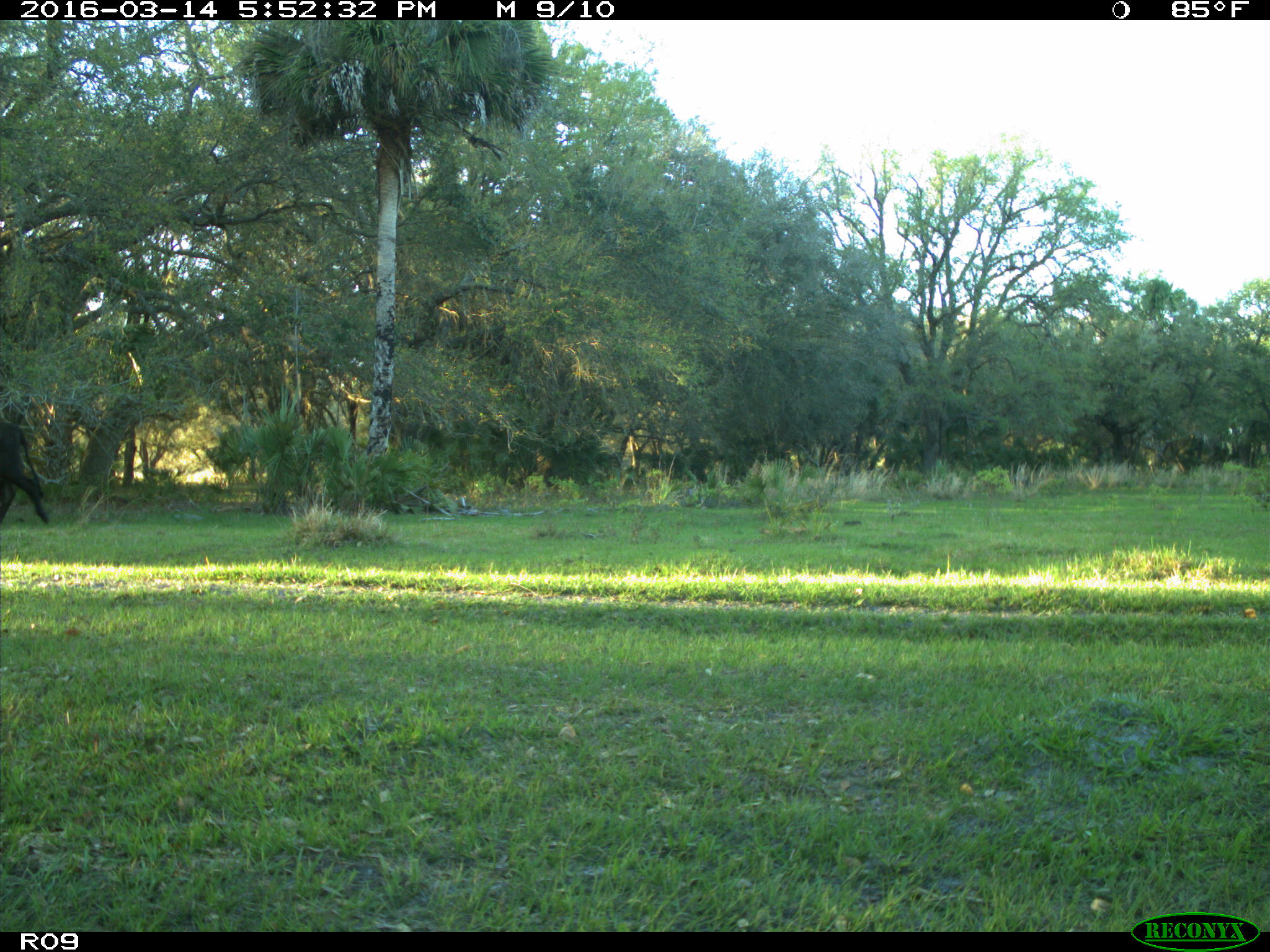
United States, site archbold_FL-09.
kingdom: Animalia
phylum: Chordata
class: Mammalia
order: Artiodactyla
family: Bovidae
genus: Bos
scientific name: Bos taurus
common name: domestic cow